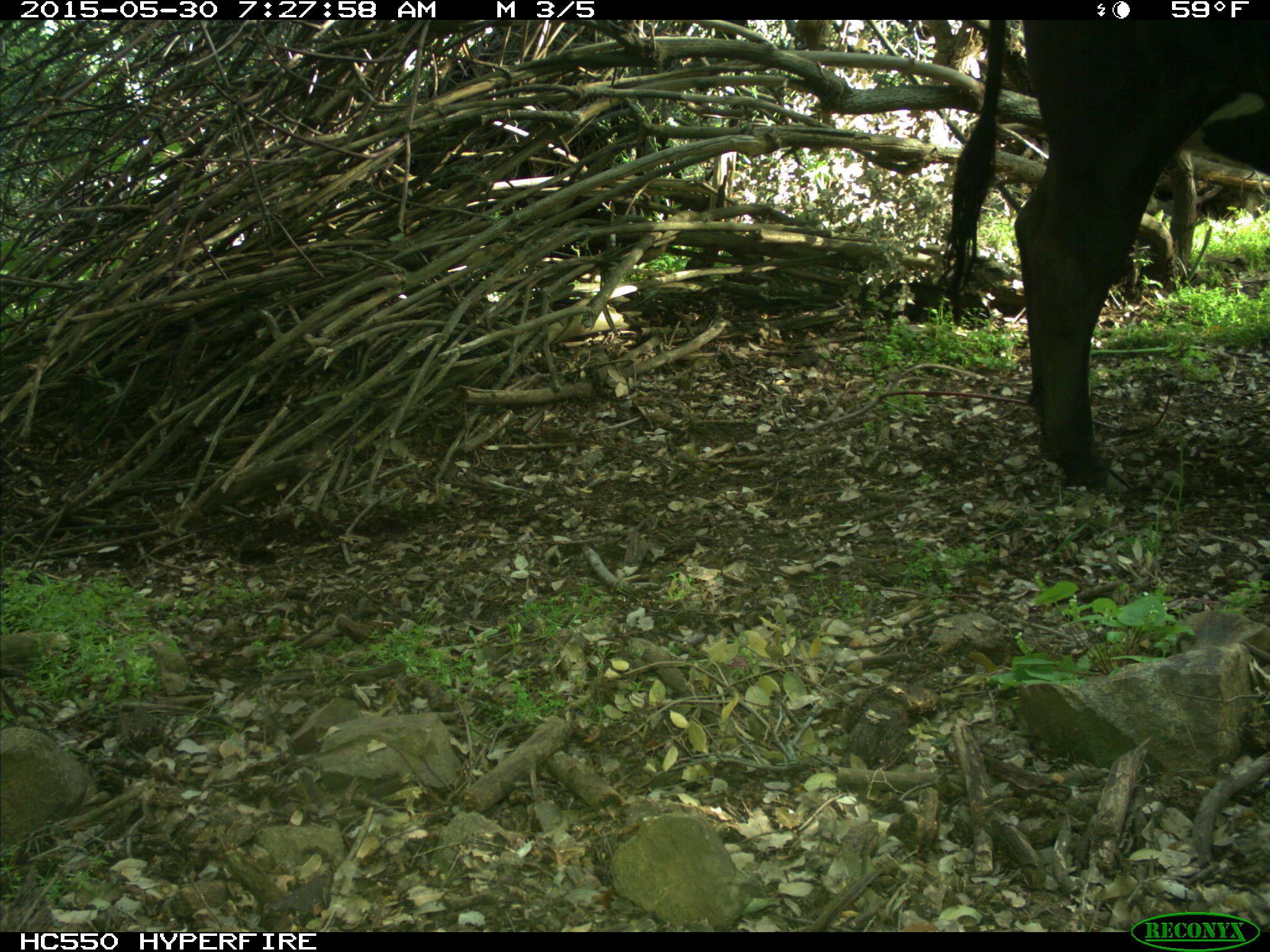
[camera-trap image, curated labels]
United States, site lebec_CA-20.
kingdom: Animalia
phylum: Chordata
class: Mammalia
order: Artiodactyla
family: Bovidae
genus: Bos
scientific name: Bos taurus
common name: domestic cow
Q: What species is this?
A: Bos taurus (domestic cow).